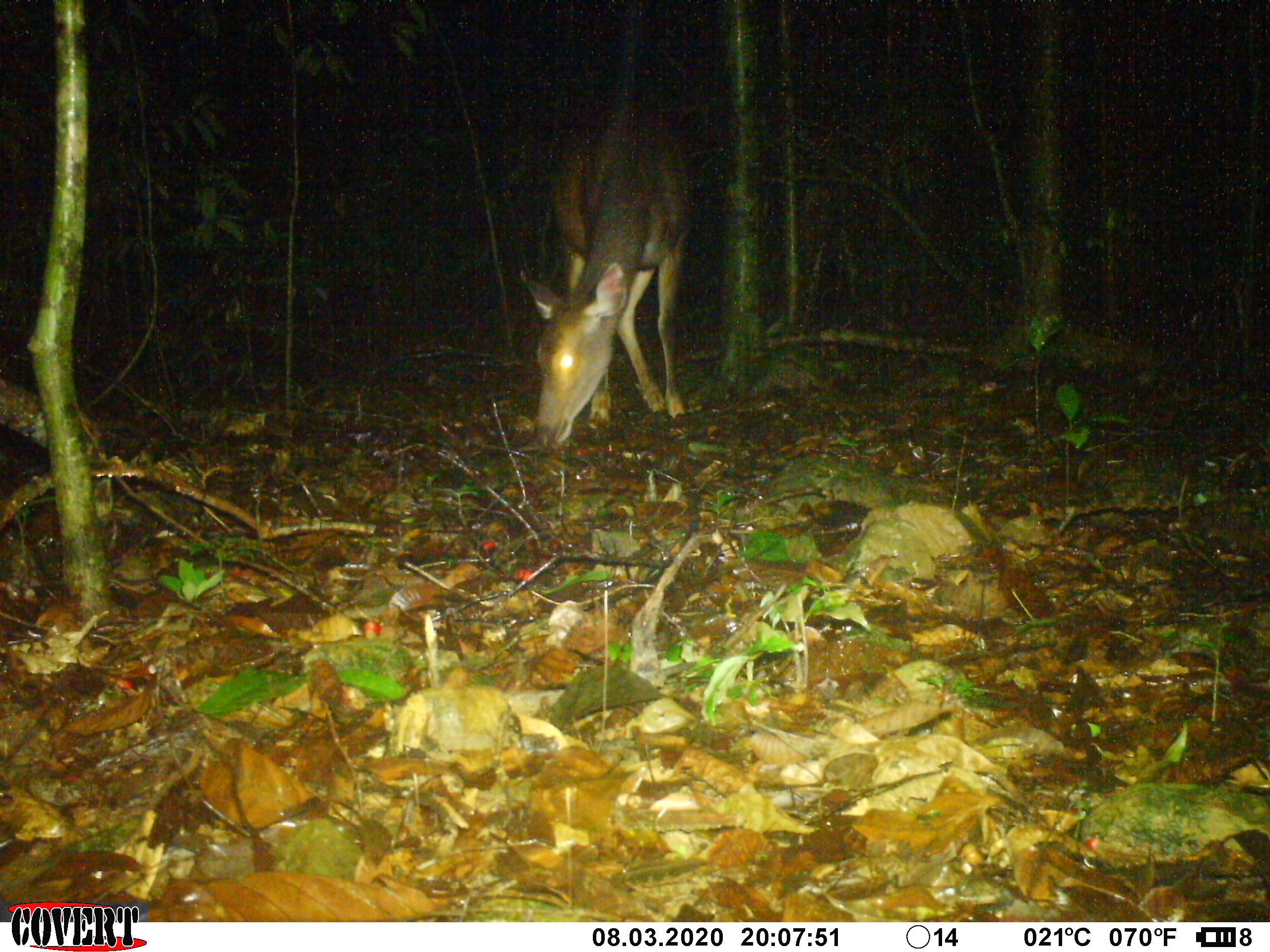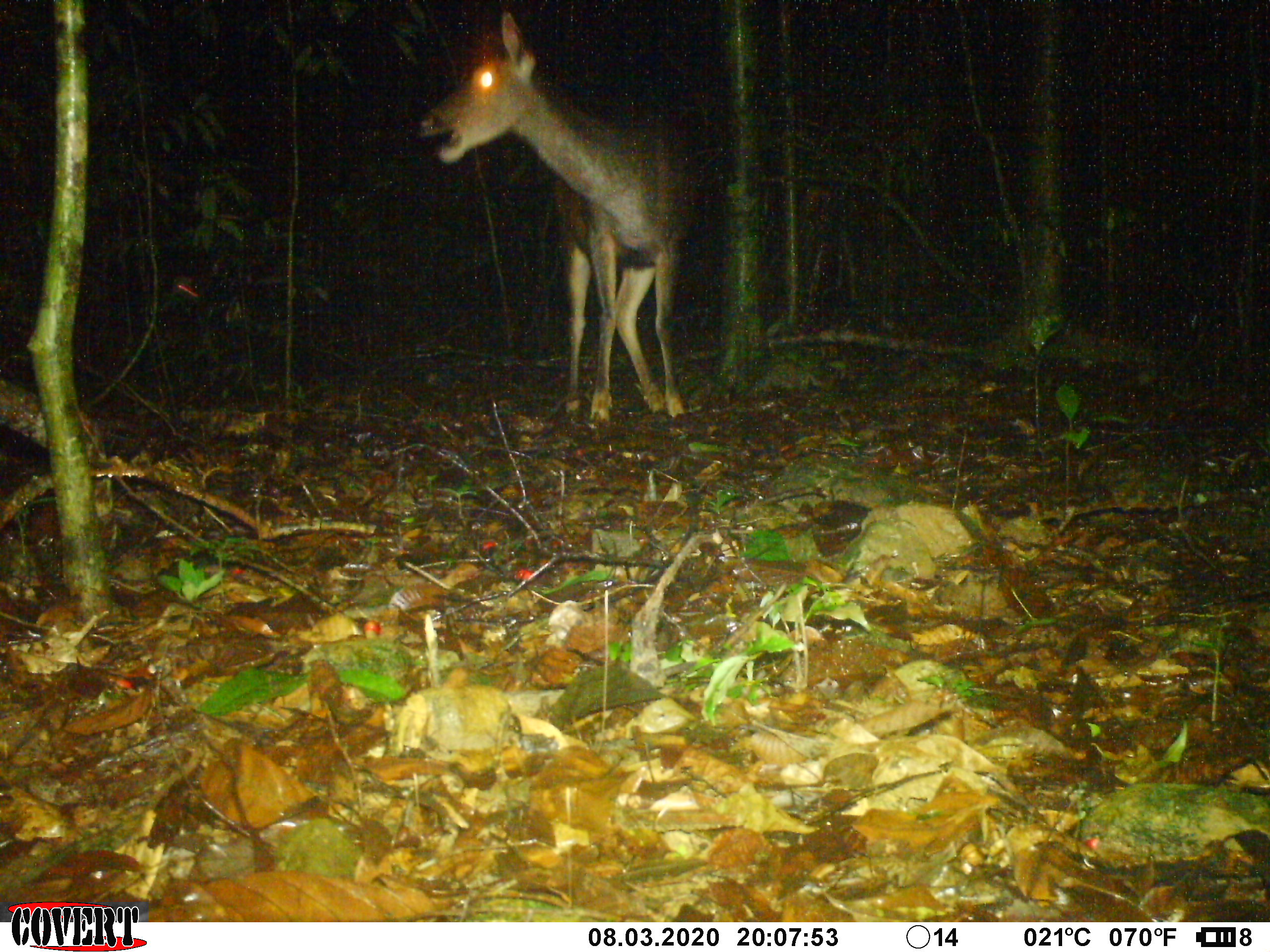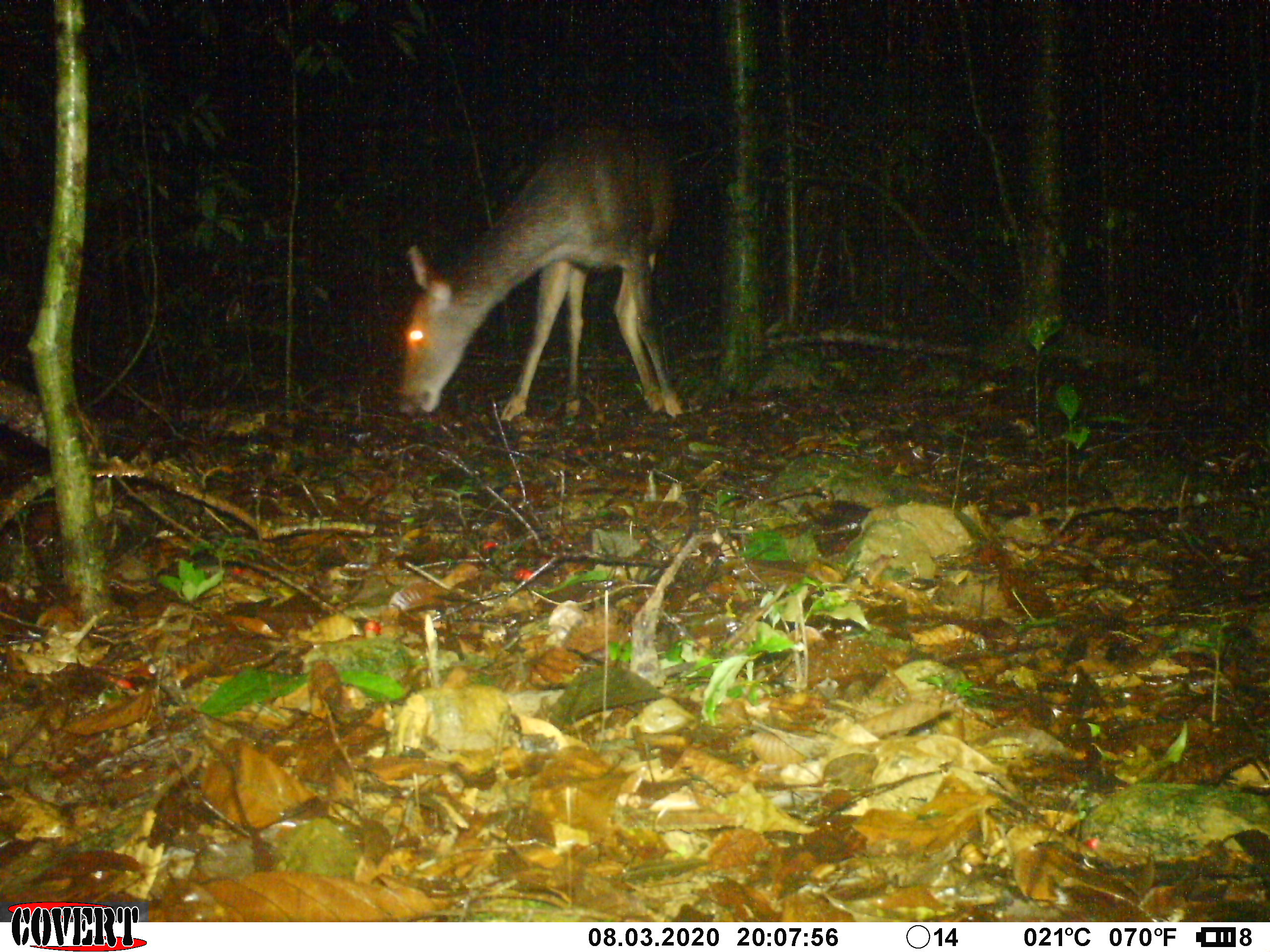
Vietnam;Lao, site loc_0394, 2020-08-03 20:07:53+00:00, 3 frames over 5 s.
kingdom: Animalia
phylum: Chordata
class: Mammalia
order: Artiodactyla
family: Cervidae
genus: Rusa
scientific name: Rusa unicolor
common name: sambar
Sambar (Rusa unicolor). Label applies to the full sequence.